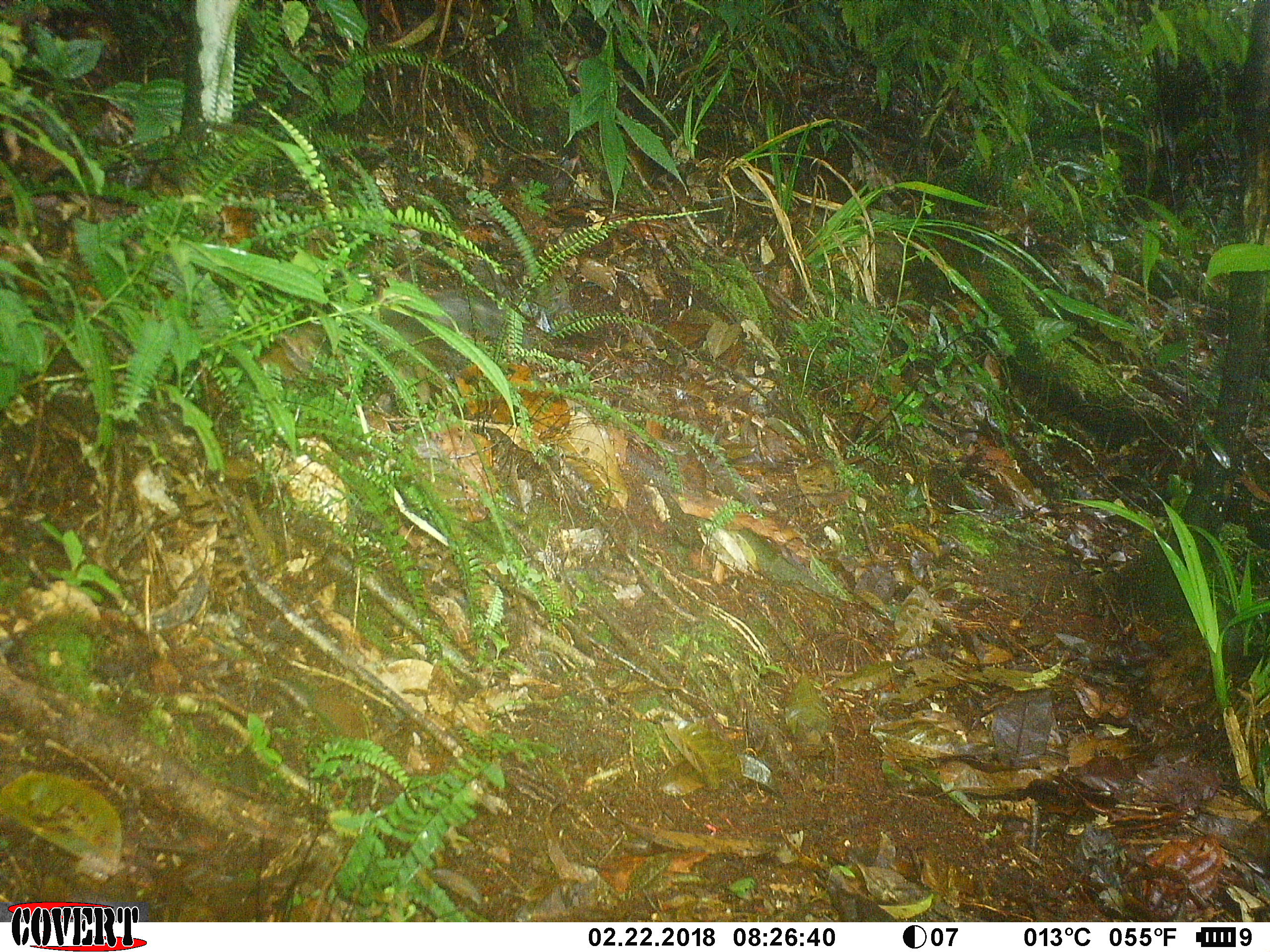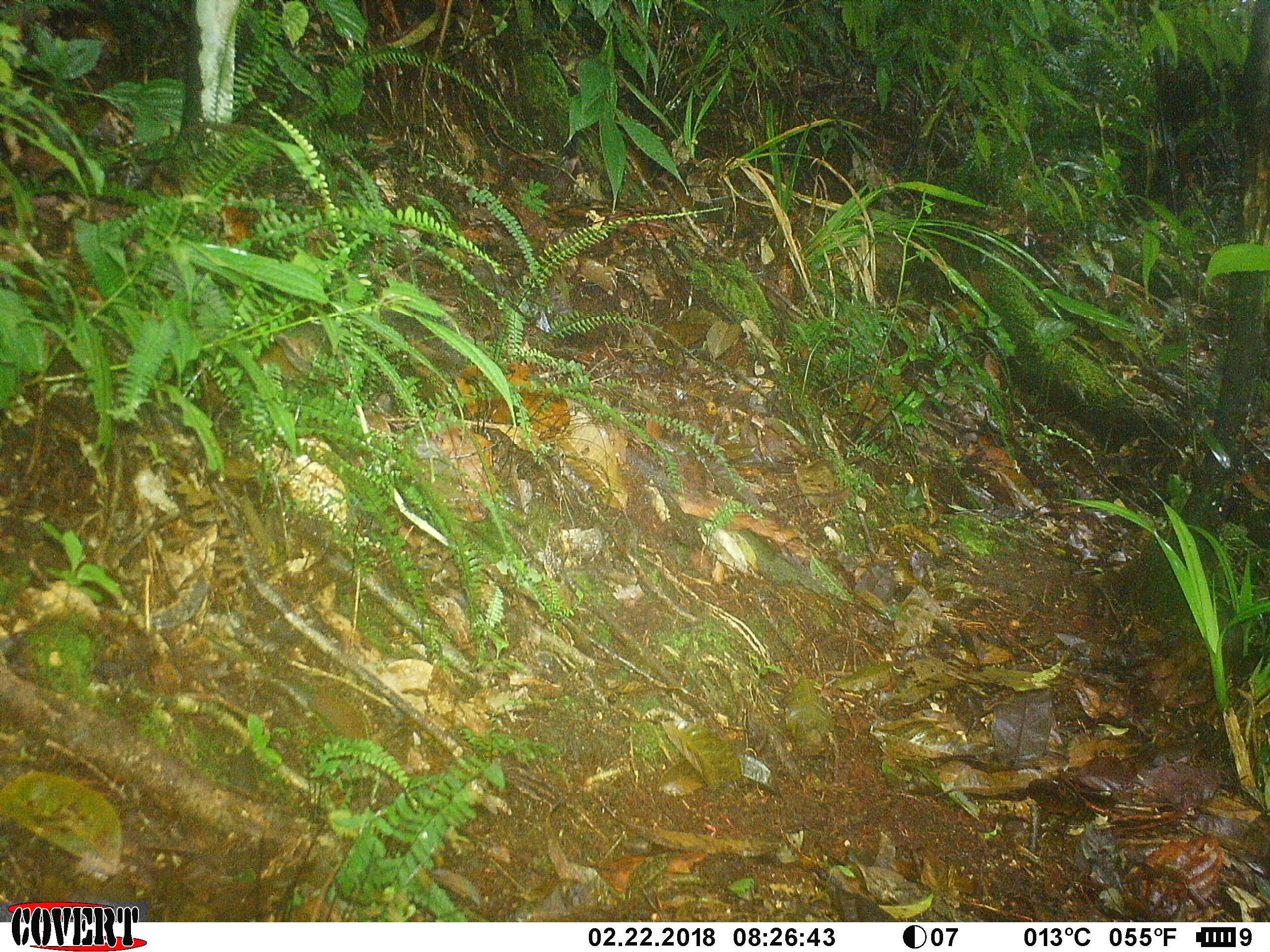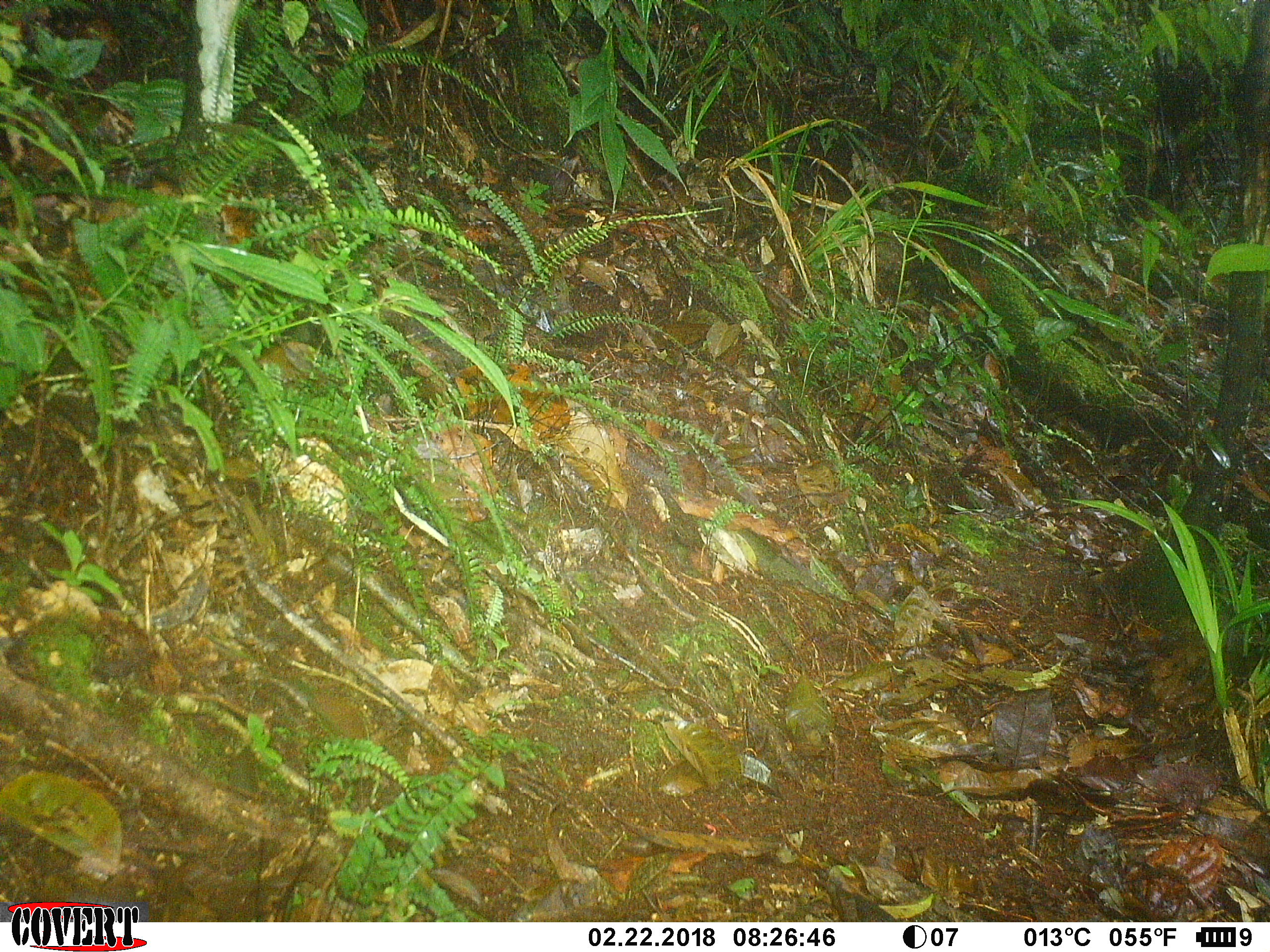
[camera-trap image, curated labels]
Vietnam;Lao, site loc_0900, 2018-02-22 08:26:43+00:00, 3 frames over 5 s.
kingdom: Animalia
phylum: Chordata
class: Mammalia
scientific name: Mammalia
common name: mammal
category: unidentified small mammal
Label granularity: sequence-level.